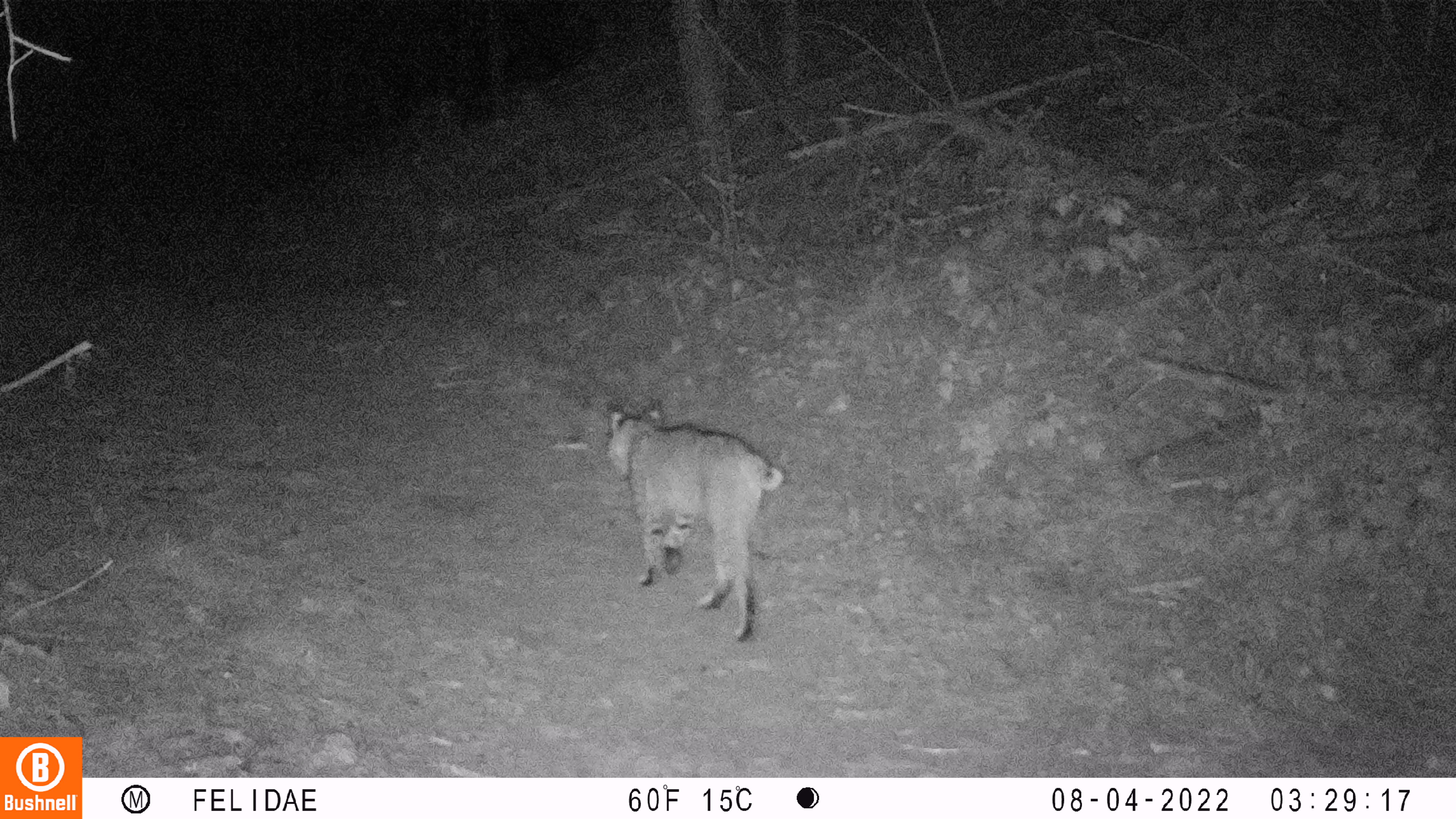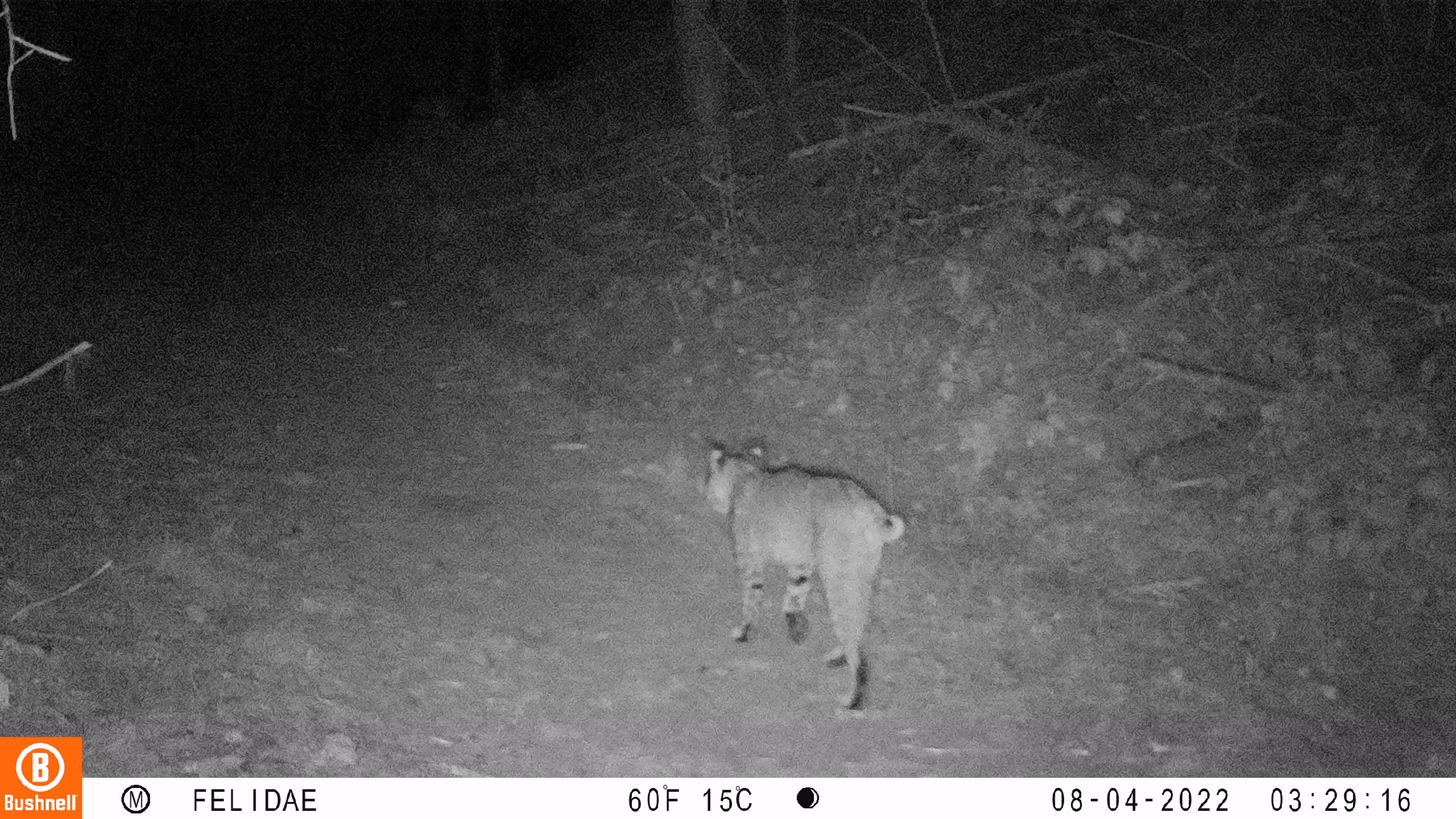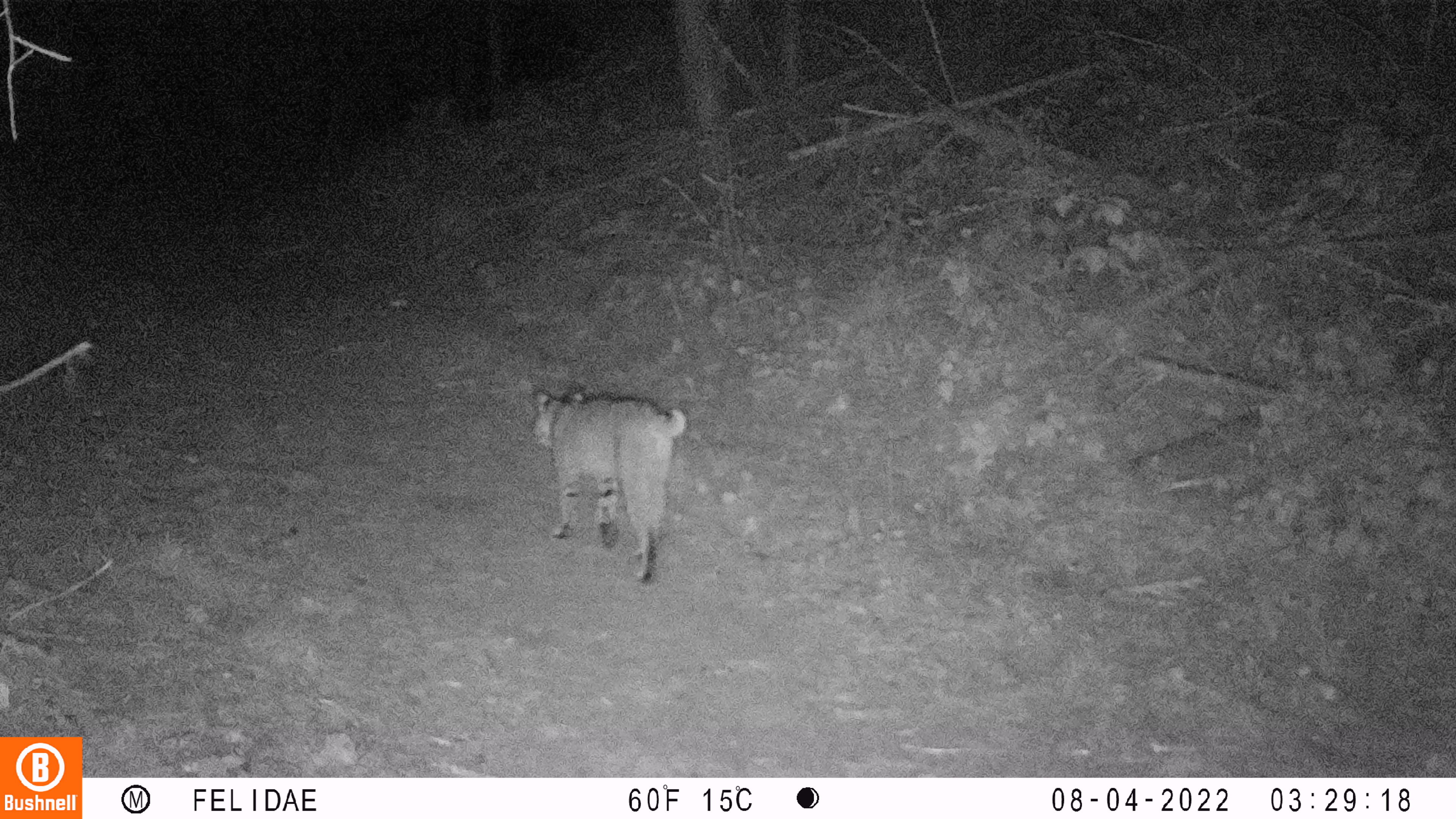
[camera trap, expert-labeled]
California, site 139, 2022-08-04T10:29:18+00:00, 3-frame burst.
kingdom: Animalia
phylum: Chordata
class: Mammalia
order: Carnivora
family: Felidae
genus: Lynx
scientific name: Lynx rufus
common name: bobcat